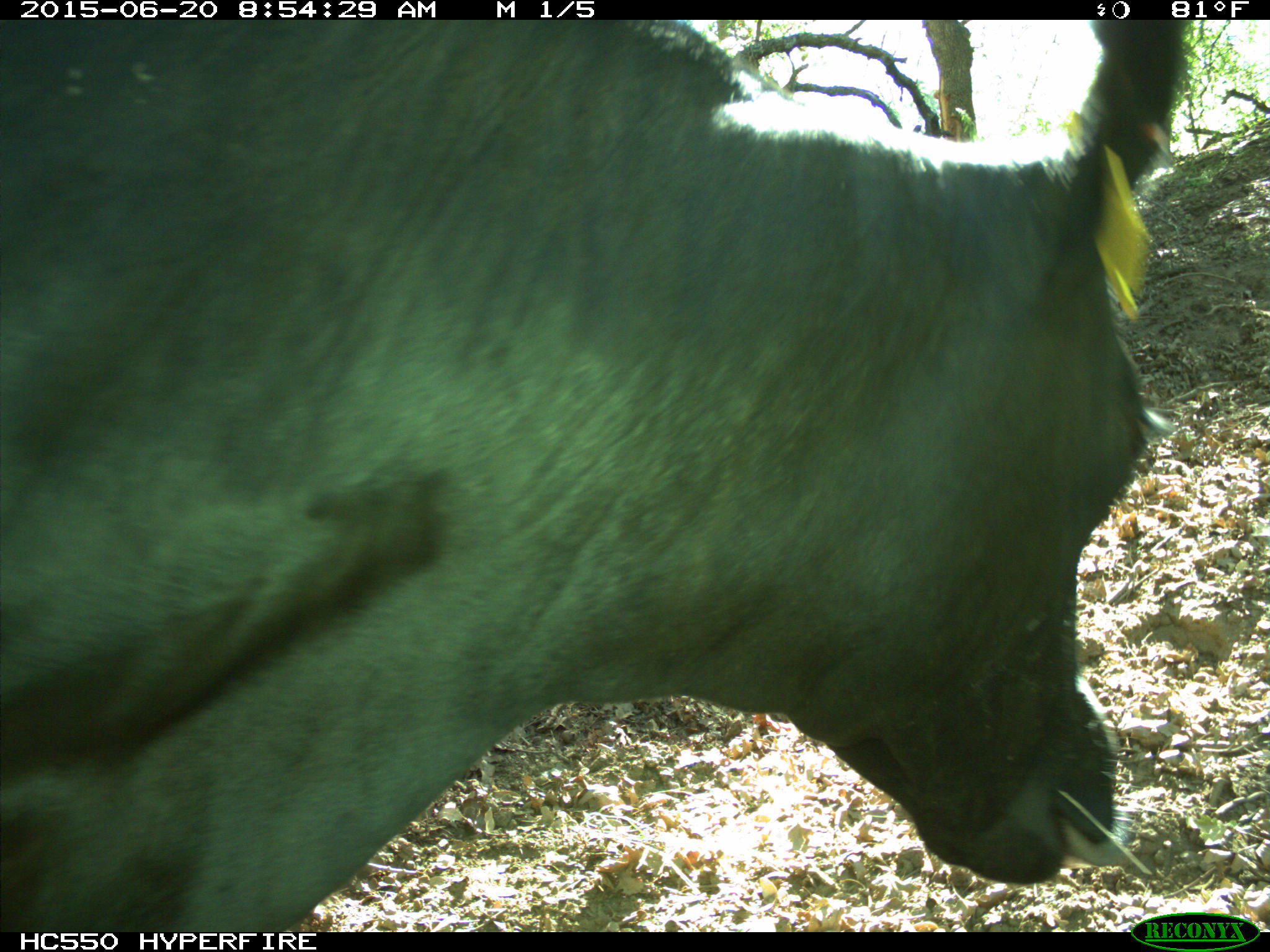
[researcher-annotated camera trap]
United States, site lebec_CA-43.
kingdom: Animalia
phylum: Chordata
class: Mammalia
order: Artiodactyla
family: Bovidae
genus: Bos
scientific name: Bos taurus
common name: domestic cow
Bos taurus (domestic cow).